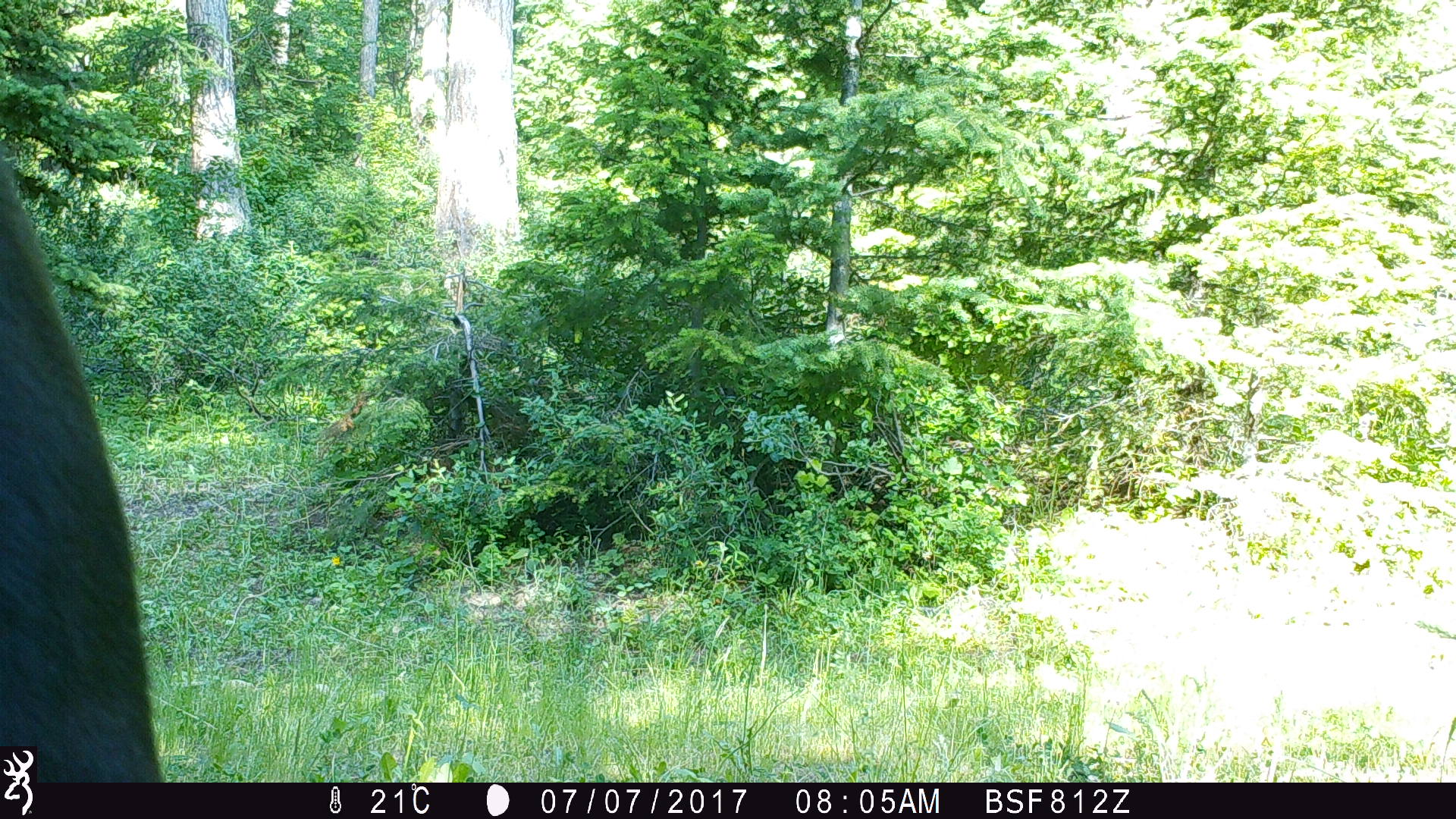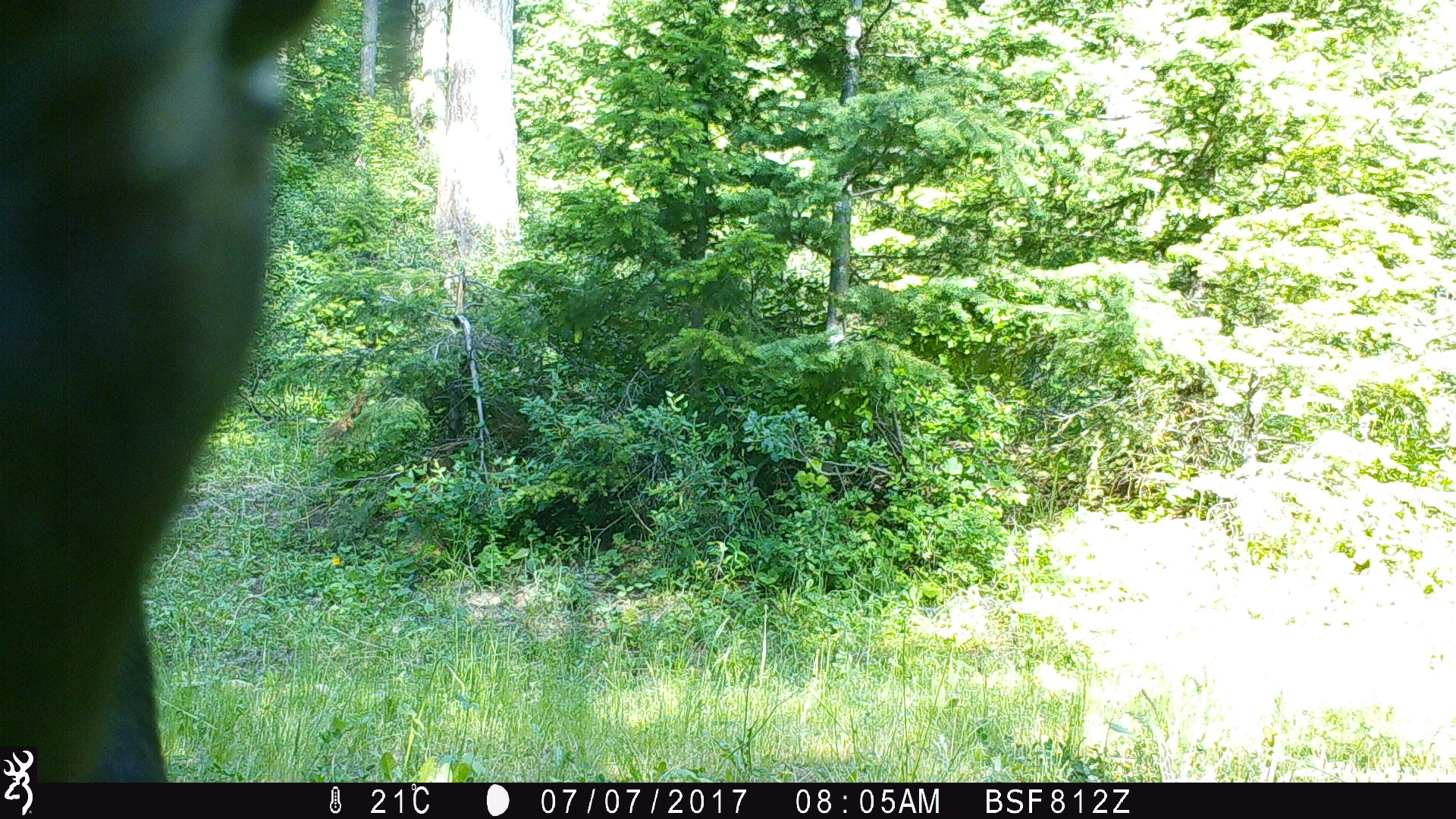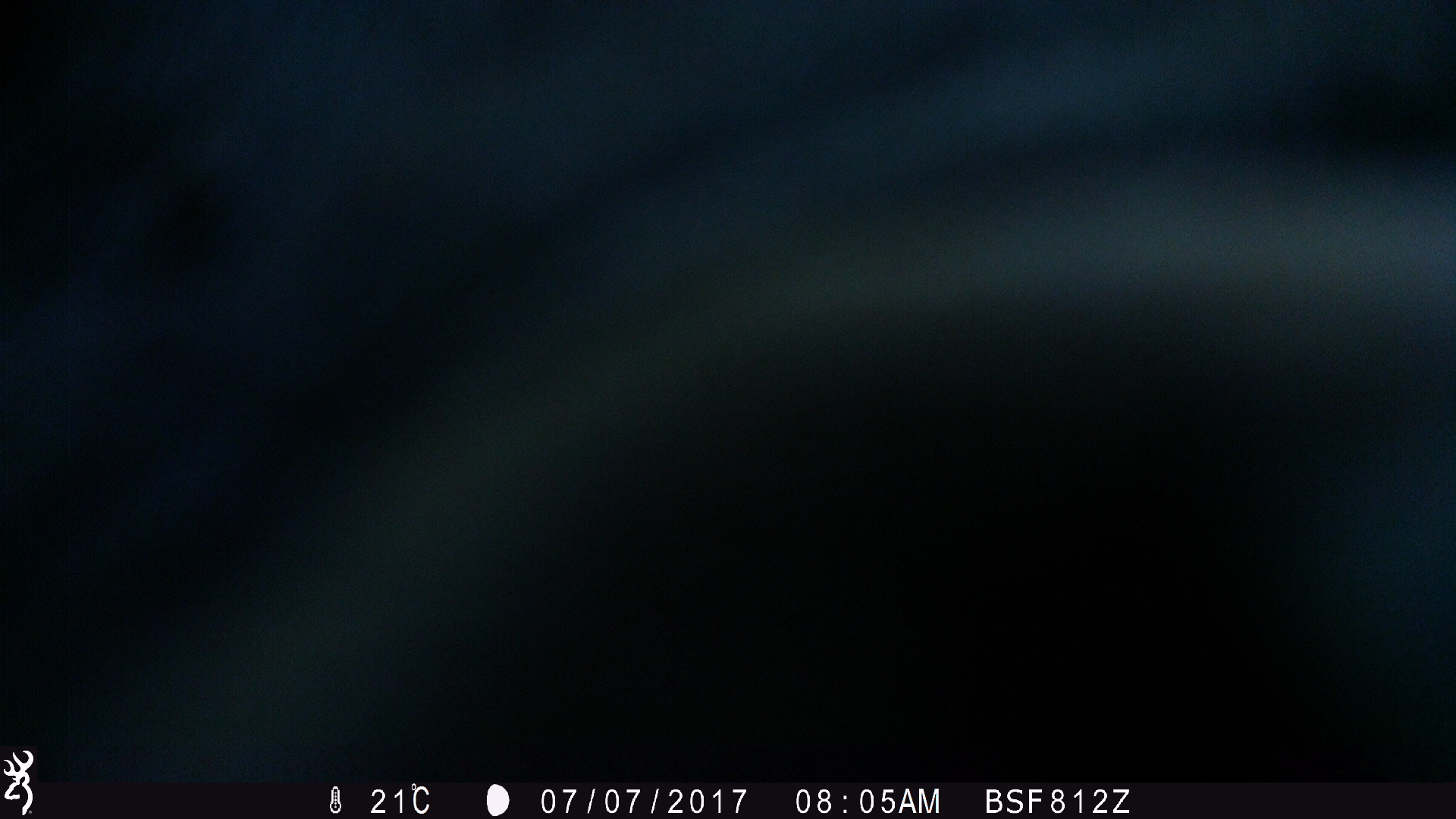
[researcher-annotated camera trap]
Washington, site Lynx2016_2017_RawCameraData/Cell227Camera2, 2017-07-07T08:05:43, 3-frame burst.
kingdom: Animalia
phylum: Chordata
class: Mammalia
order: Artiodactyla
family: Bovidae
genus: Bos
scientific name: Bos taurus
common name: domestic cattle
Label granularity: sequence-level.